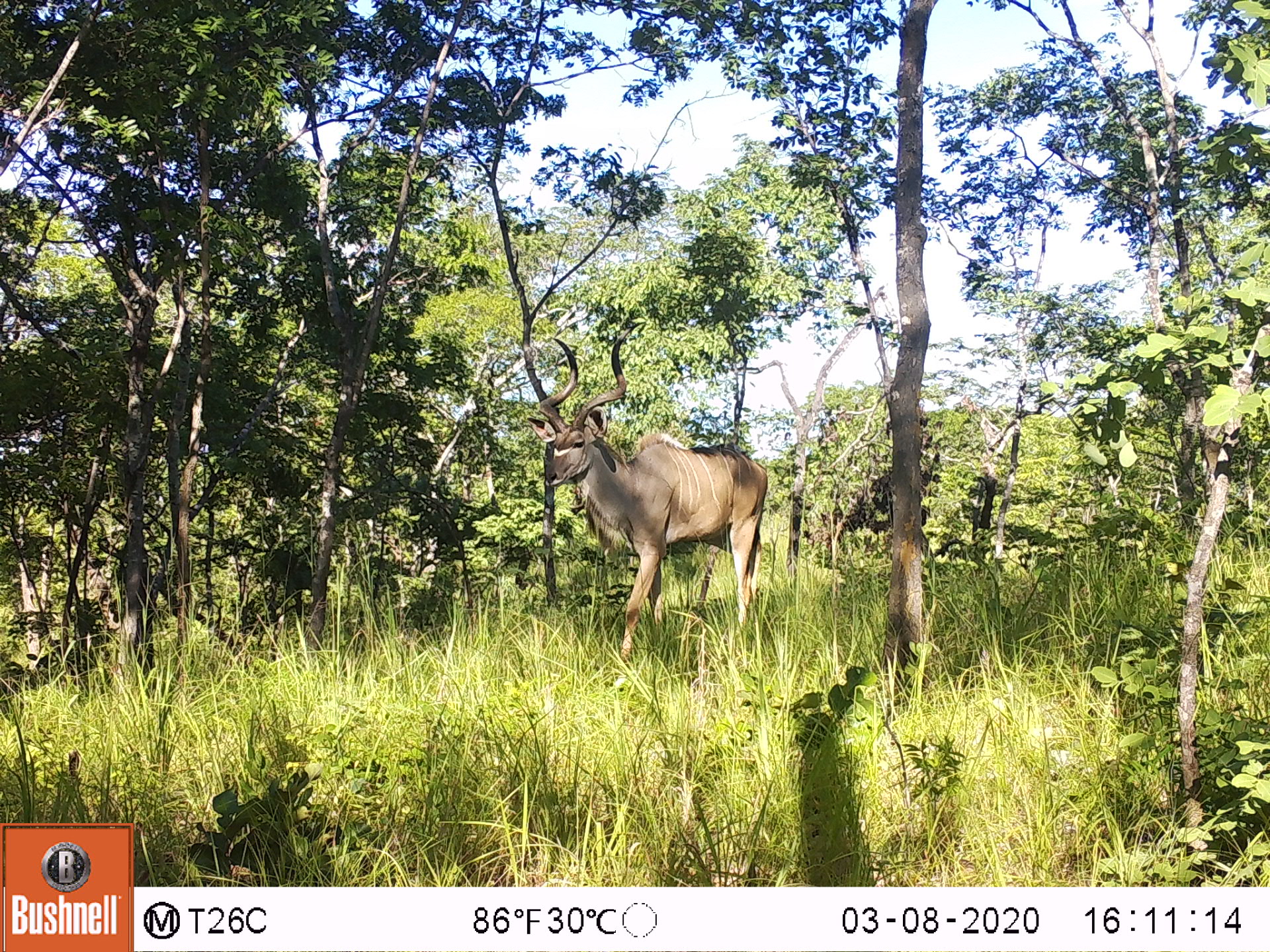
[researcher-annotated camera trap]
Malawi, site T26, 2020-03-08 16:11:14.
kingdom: Animalia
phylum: Chordata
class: Mammalia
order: Artiodactyla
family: Bovidae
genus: Tragelaphus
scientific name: Tragelaphus strepsiceros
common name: greater kudu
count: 1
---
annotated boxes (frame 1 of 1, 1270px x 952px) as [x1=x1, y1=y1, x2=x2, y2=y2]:
greater kudu: [x1=524, y1=335, x2=777, y2=653]